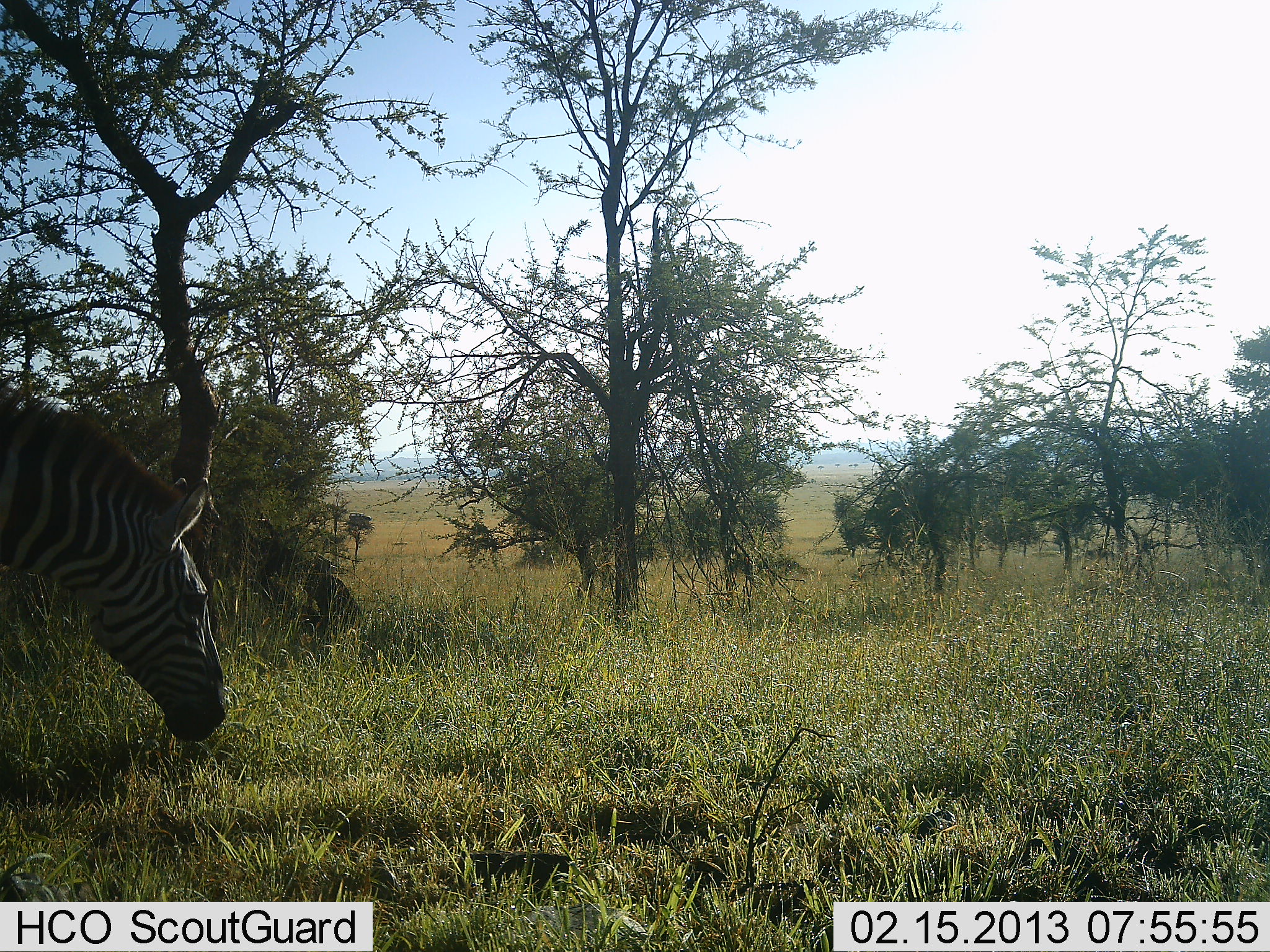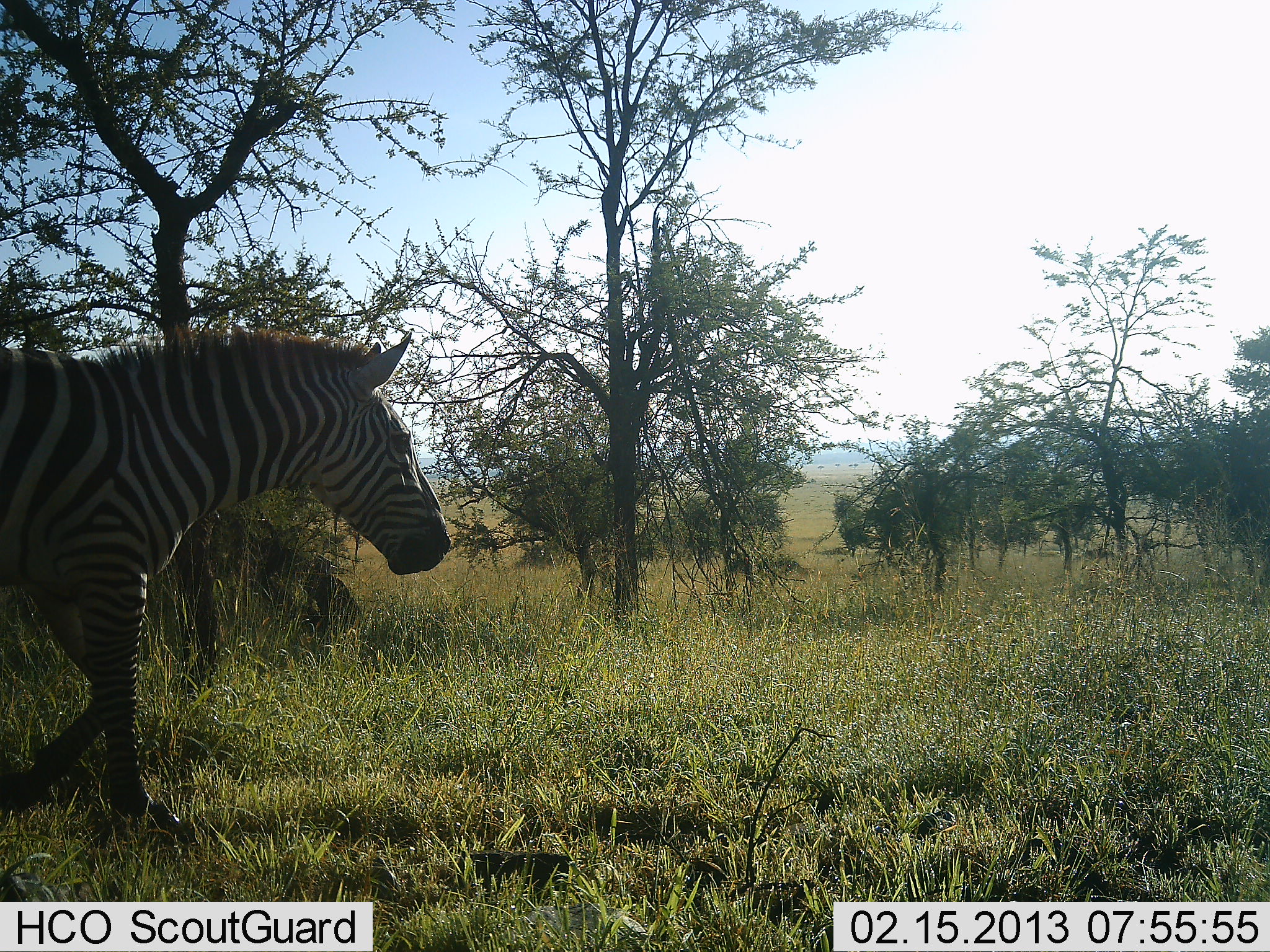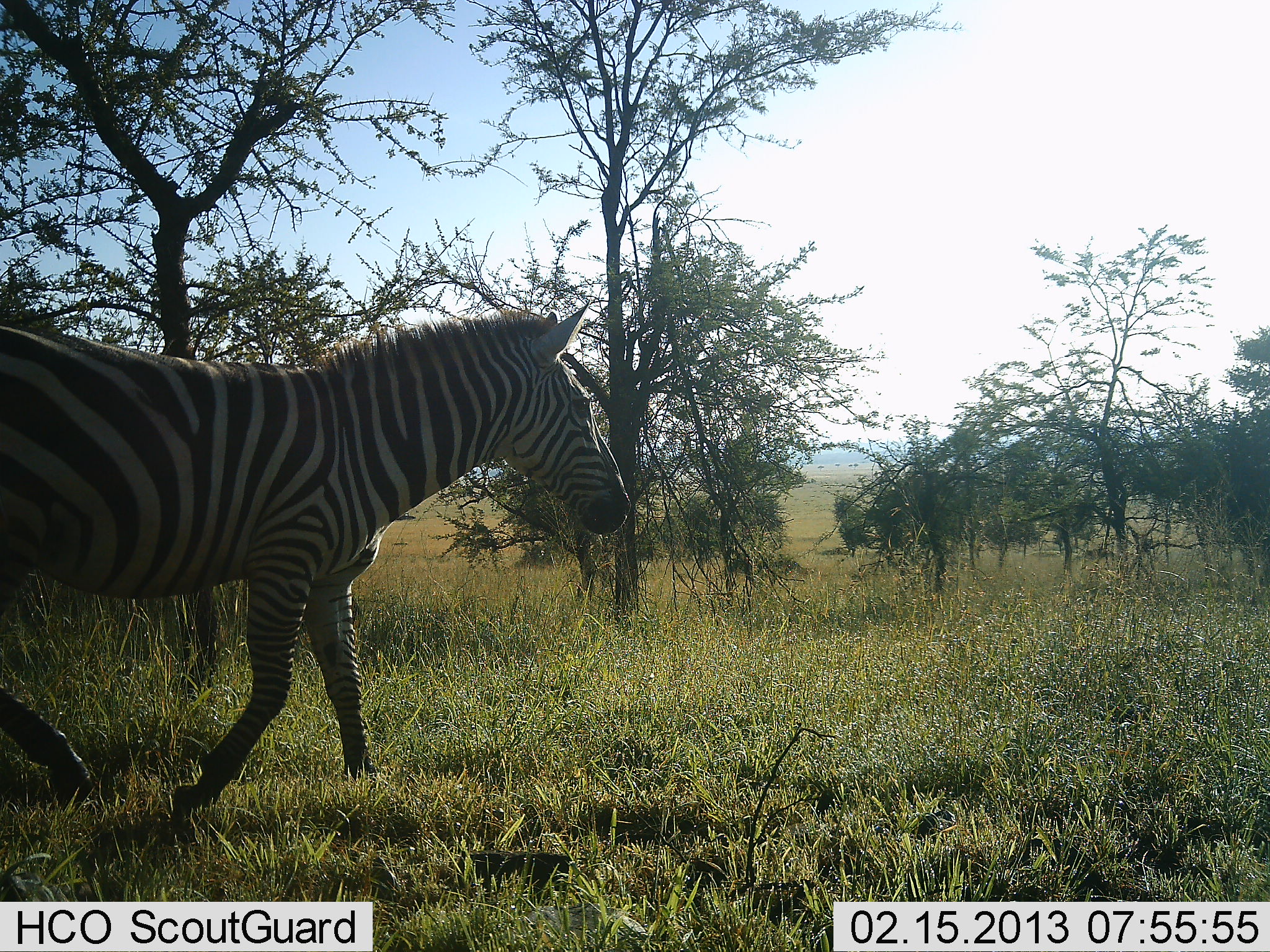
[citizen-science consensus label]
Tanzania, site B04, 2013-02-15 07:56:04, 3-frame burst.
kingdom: Animalia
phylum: Chordata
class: Mammalia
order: Perissodactyla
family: Equidae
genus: Equus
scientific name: Equus quagga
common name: plains zebra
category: zebra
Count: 1.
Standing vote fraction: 3%.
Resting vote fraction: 0%.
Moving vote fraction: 100%.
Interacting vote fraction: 0%.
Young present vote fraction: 0%.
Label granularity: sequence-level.